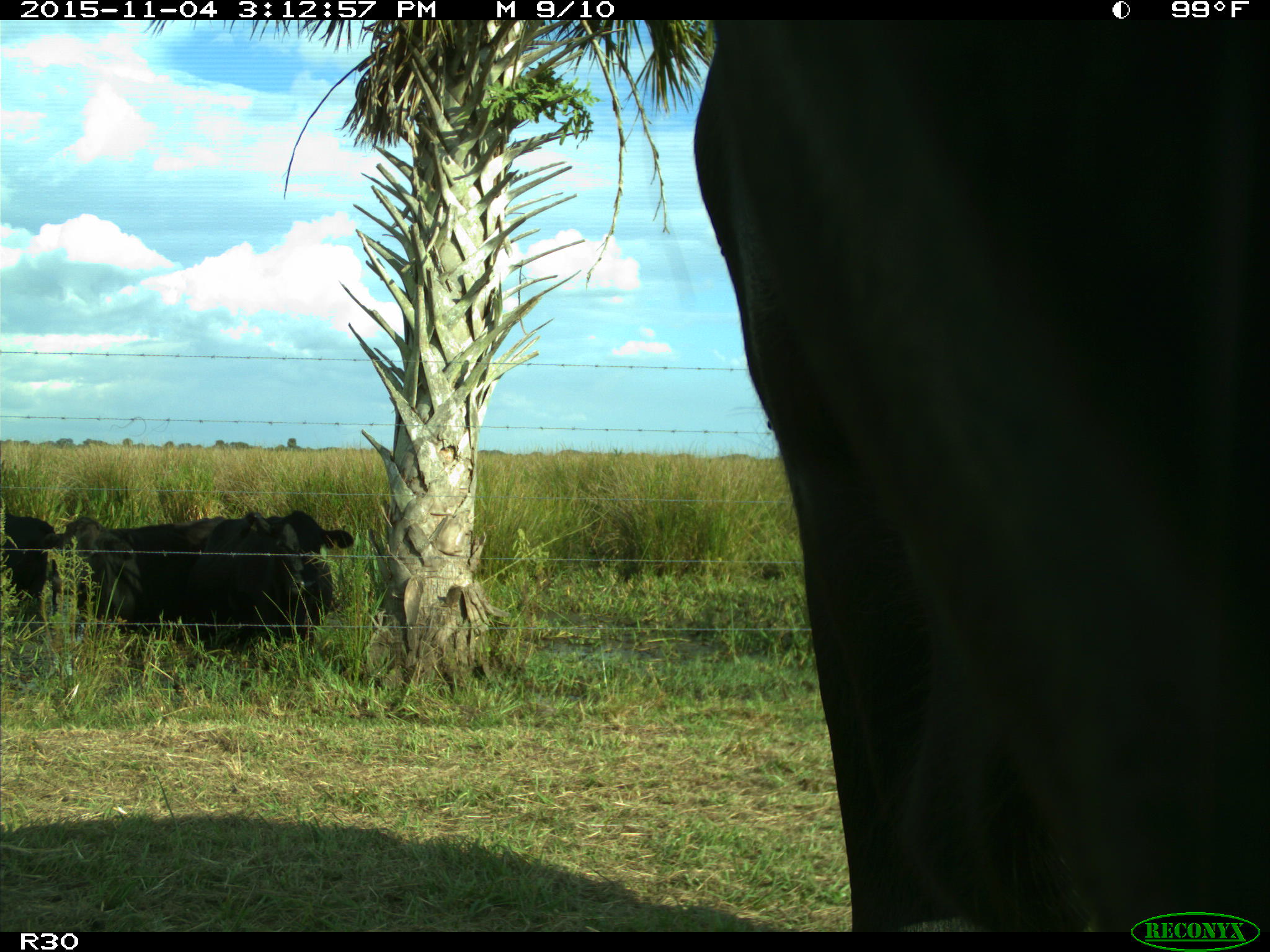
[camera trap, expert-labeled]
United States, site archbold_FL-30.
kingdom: Animalia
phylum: Chordata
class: Mammalia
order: Artiodactyla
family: Bovidae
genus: Bos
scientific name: Bos taurus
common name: domestic cow